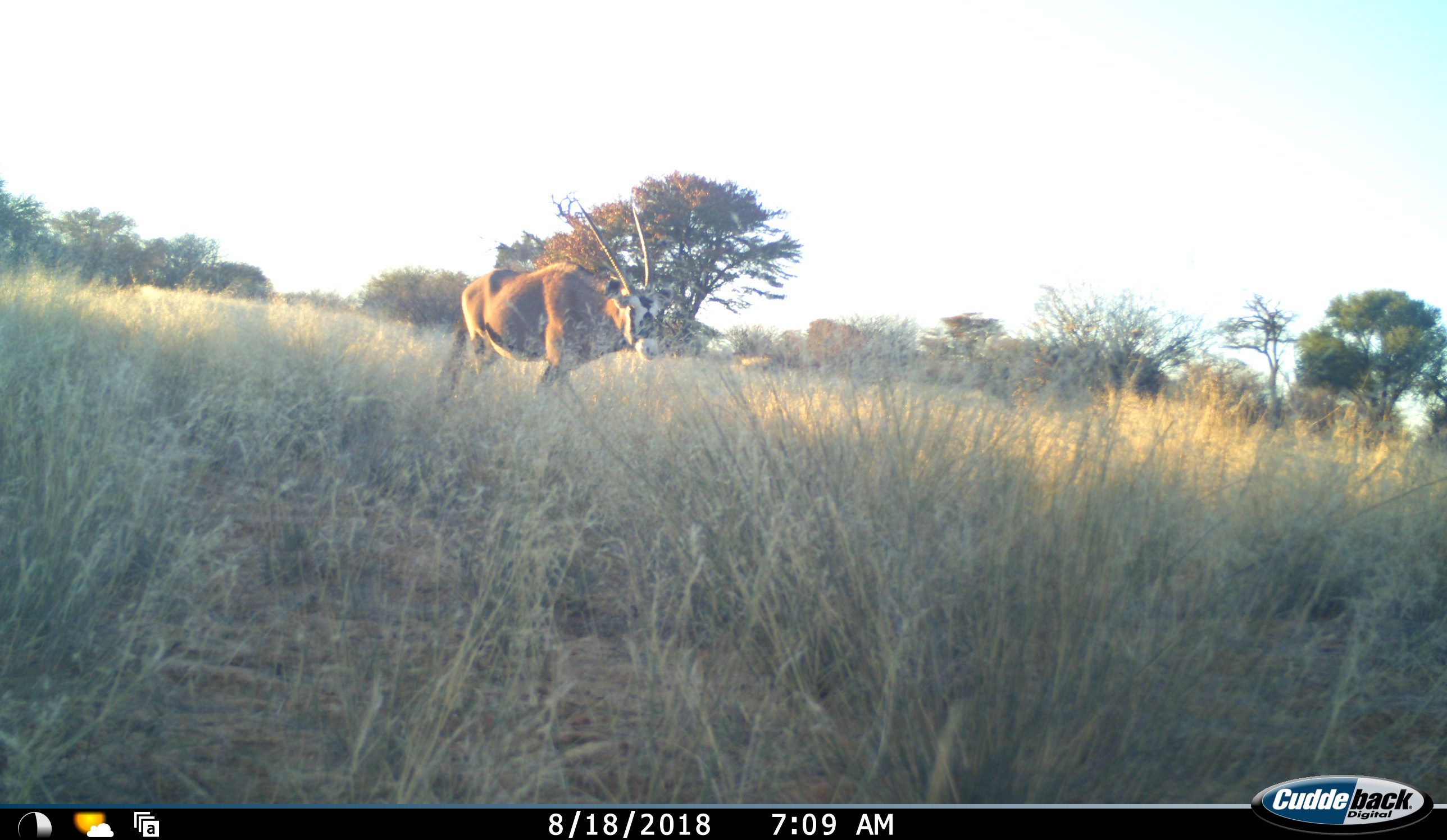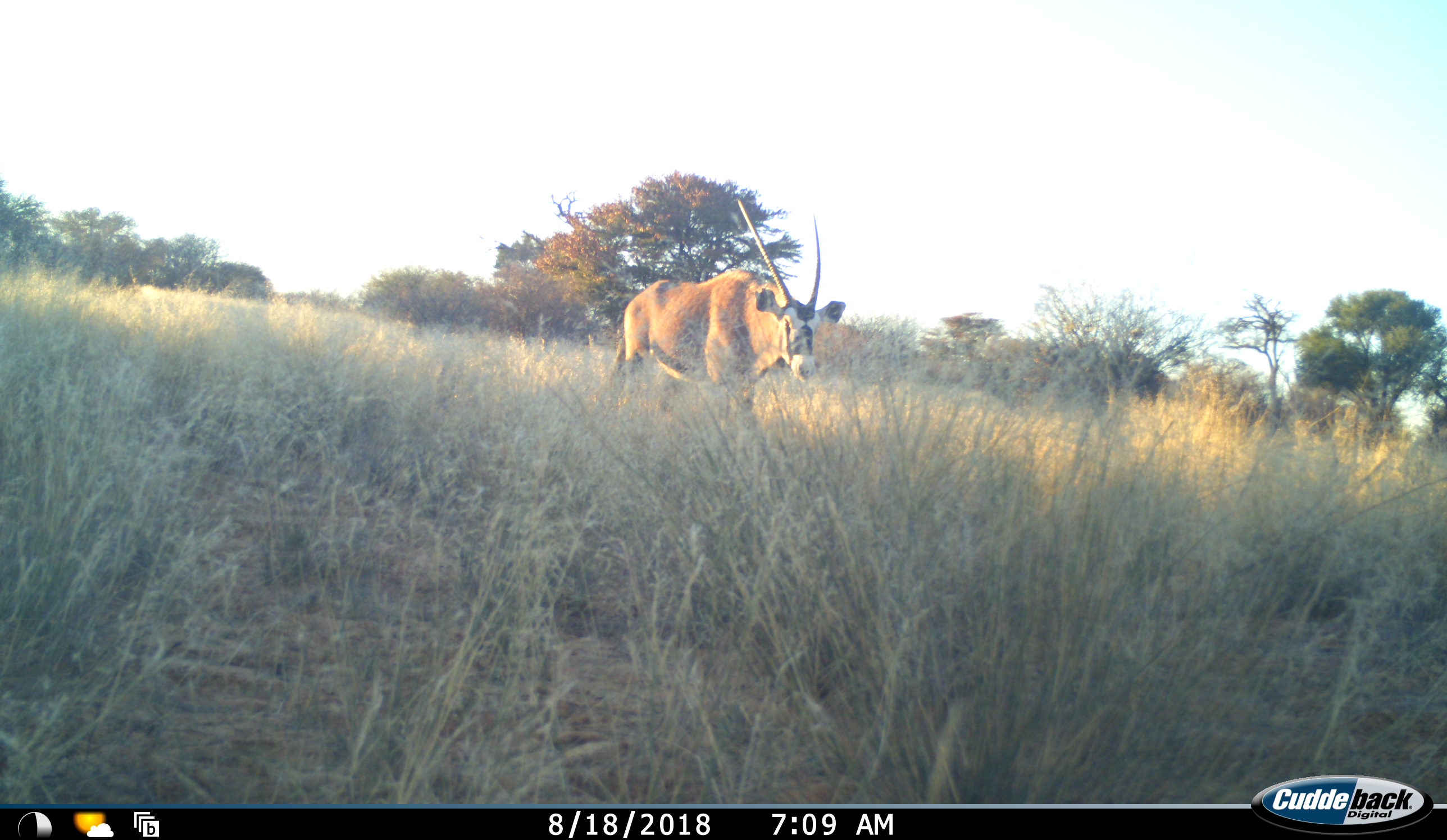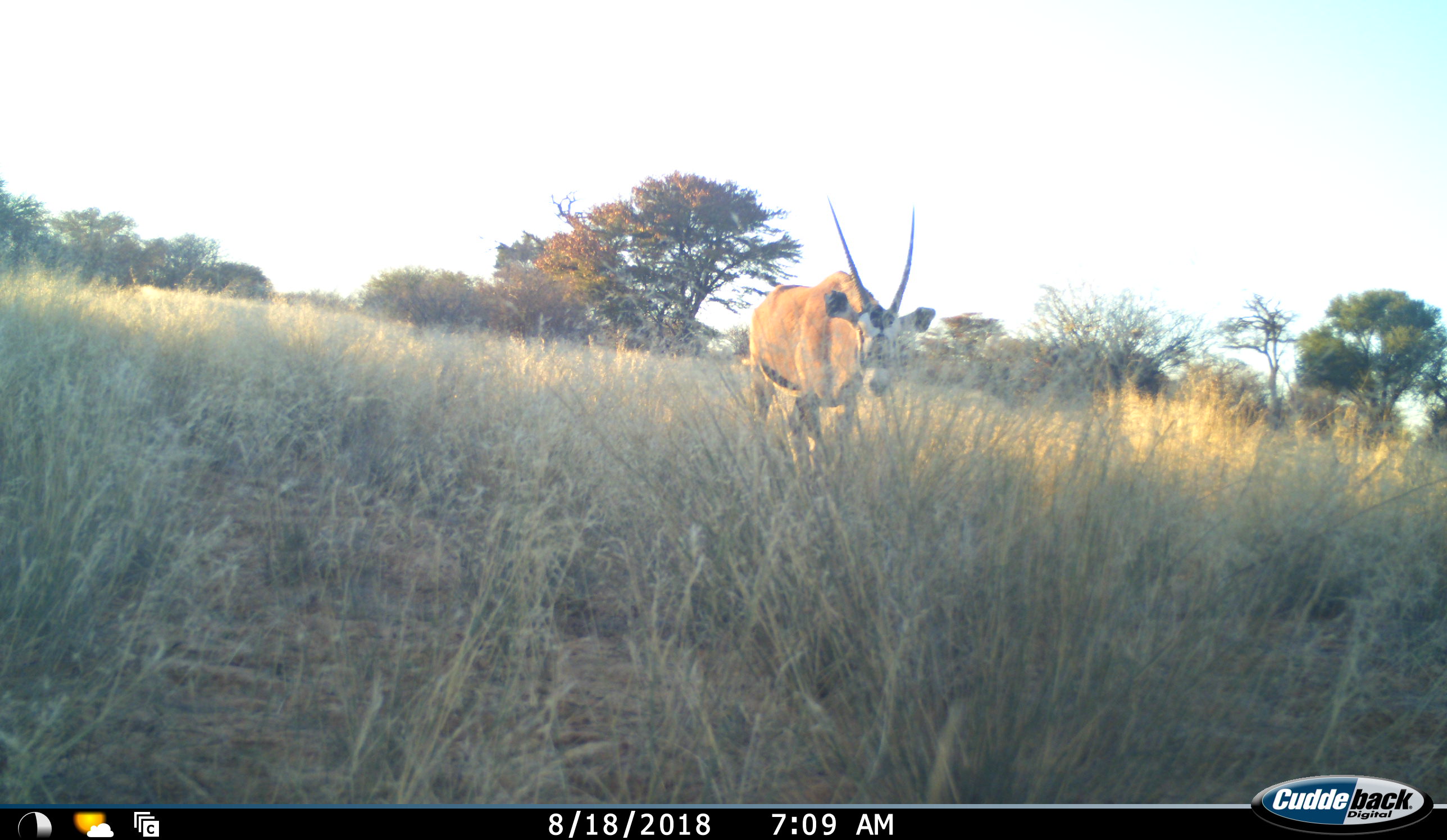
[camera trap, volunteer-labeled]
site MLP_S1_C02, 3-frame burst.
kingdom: Animalia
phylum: Chordata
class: Mammalia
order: Artiodactyla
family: Bovidae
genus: Oryx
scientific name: Oryx gazella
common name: gemsbok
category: oryx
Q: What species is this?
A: Oryx (gemsbok) (Oryx gazella).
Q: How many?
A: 1.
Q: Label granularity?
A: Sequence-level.